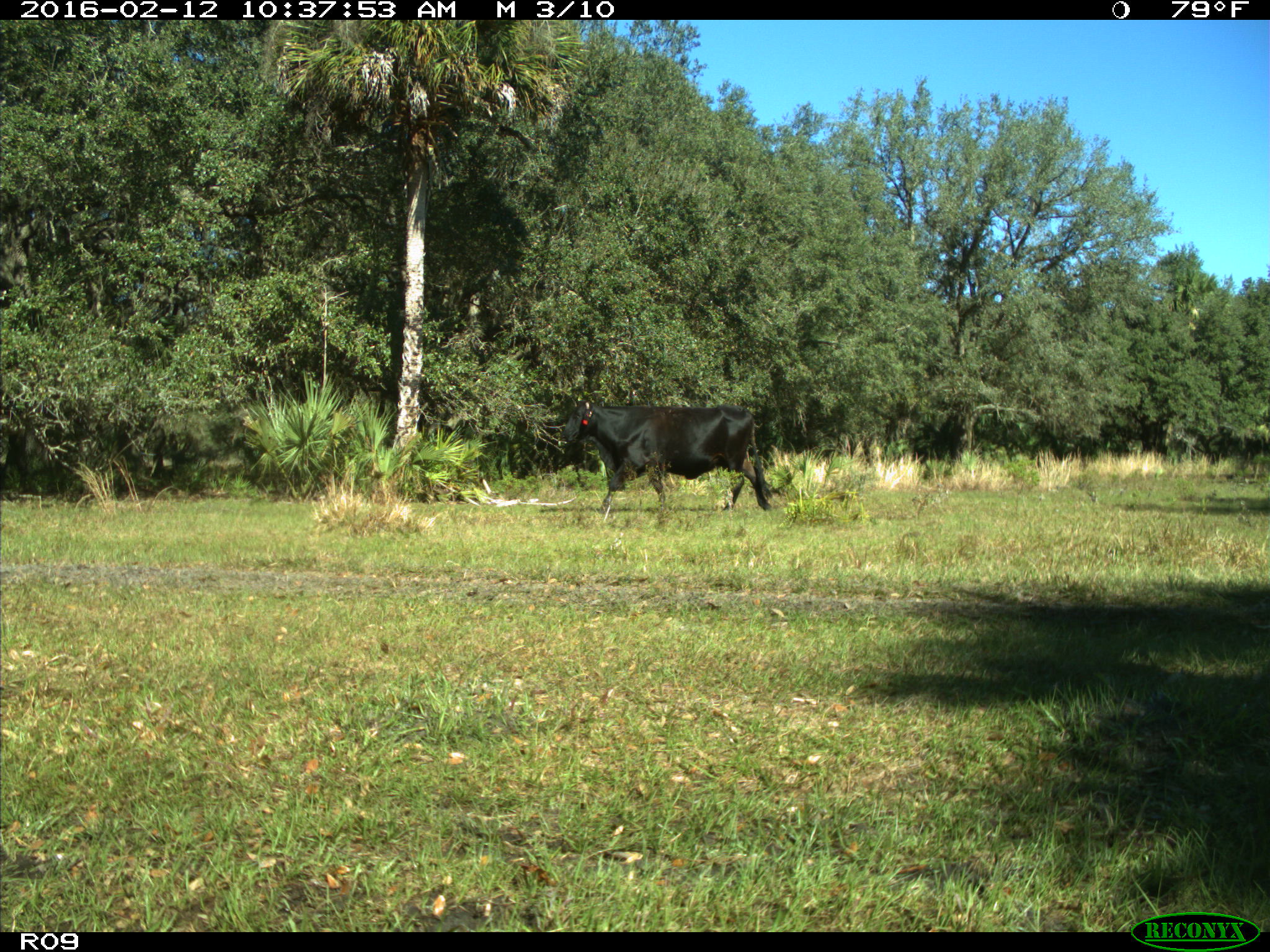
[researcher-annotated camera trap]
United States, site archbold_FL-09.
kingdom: Animalia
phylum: Chordata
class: Mammalia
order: Artiodactyla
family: Bovidae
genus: Bos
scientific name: Bos taurus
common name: domestic cow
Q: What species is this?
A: Bos taurus (domestic cow).